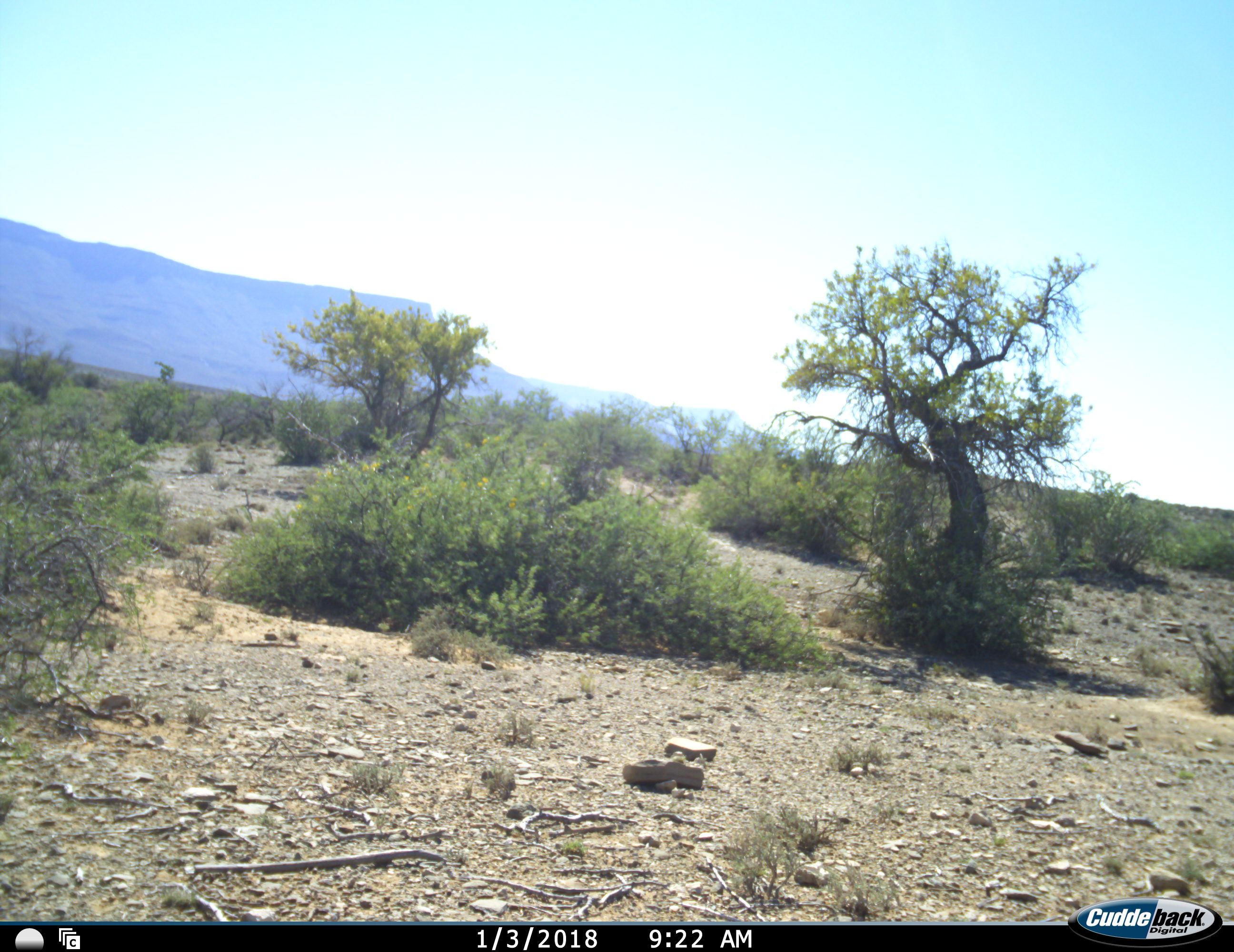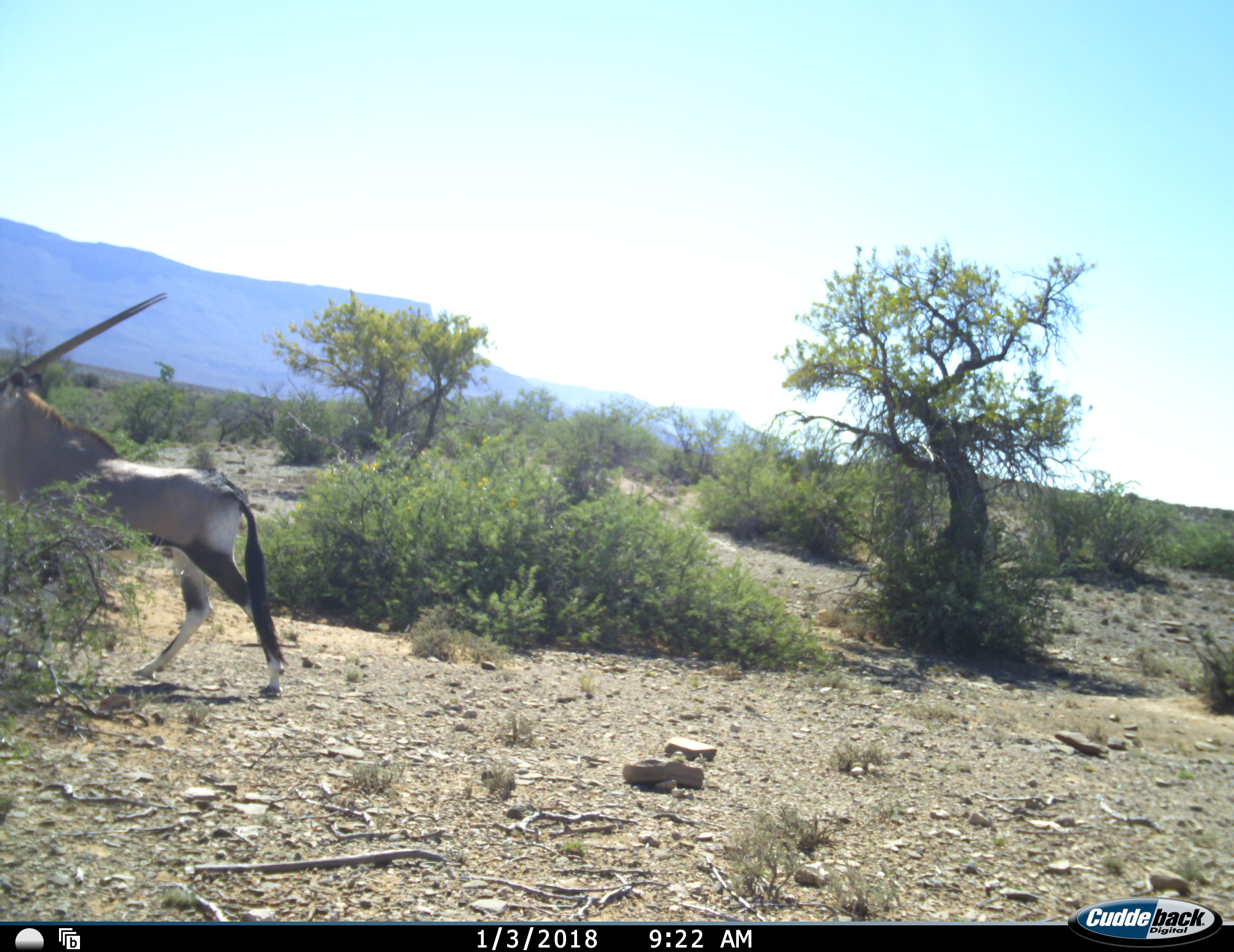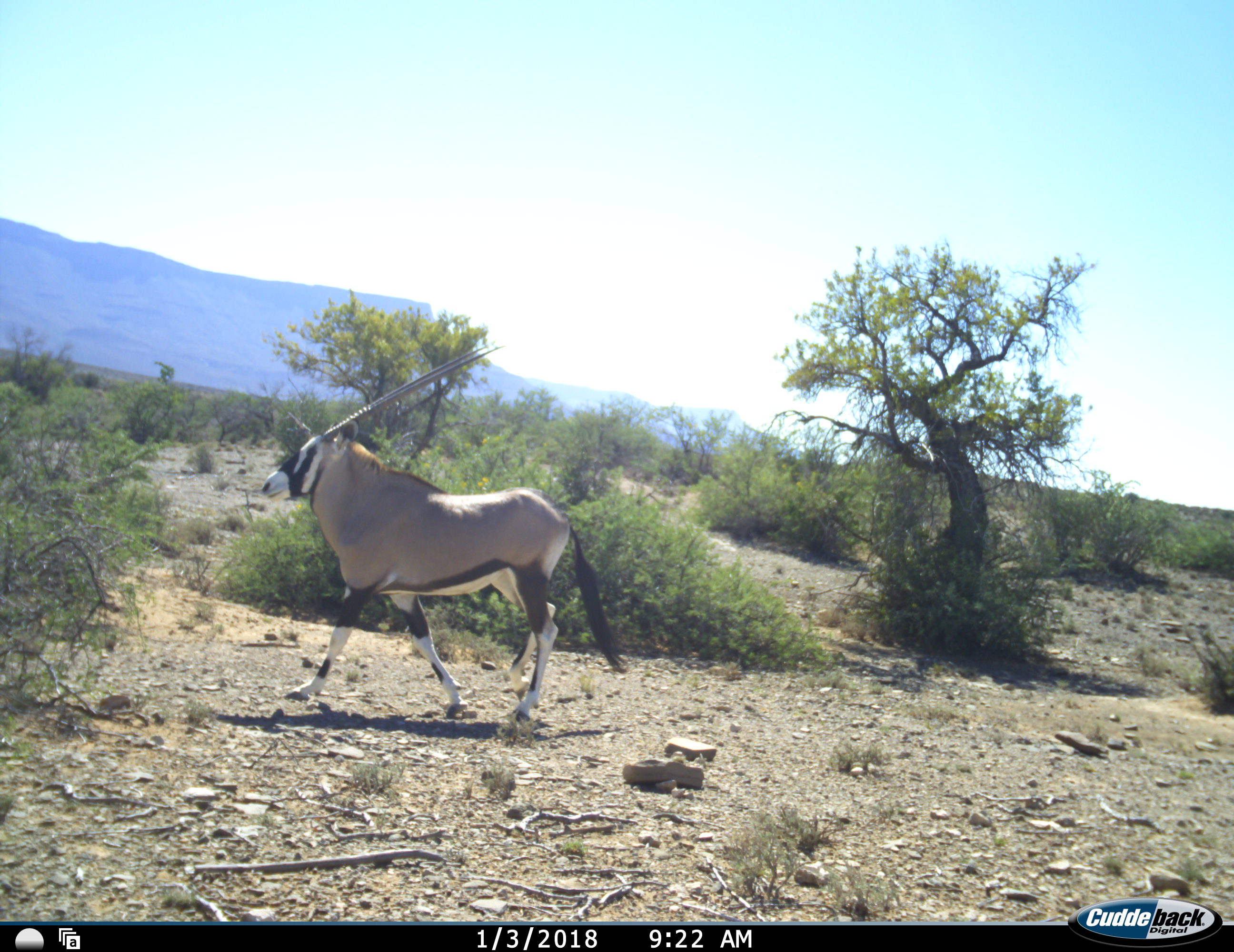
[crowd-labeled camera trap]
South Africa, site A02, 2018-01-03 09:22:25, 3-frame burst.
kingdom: Animalia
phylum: Chordata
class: Mammalia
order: Artiodactyla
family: Bovidae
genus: Oryx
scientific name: Oryx gazella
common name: gemsbok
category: gemsbokoryx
Gemsbokoryx (gemsbok) (Oryx gazella), count 1. Behavior (volunteer vote fractions): standing 10%, resting 0%, moving 100%, interacting 0%. Young present (vote fraction): 0%. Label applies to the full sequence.